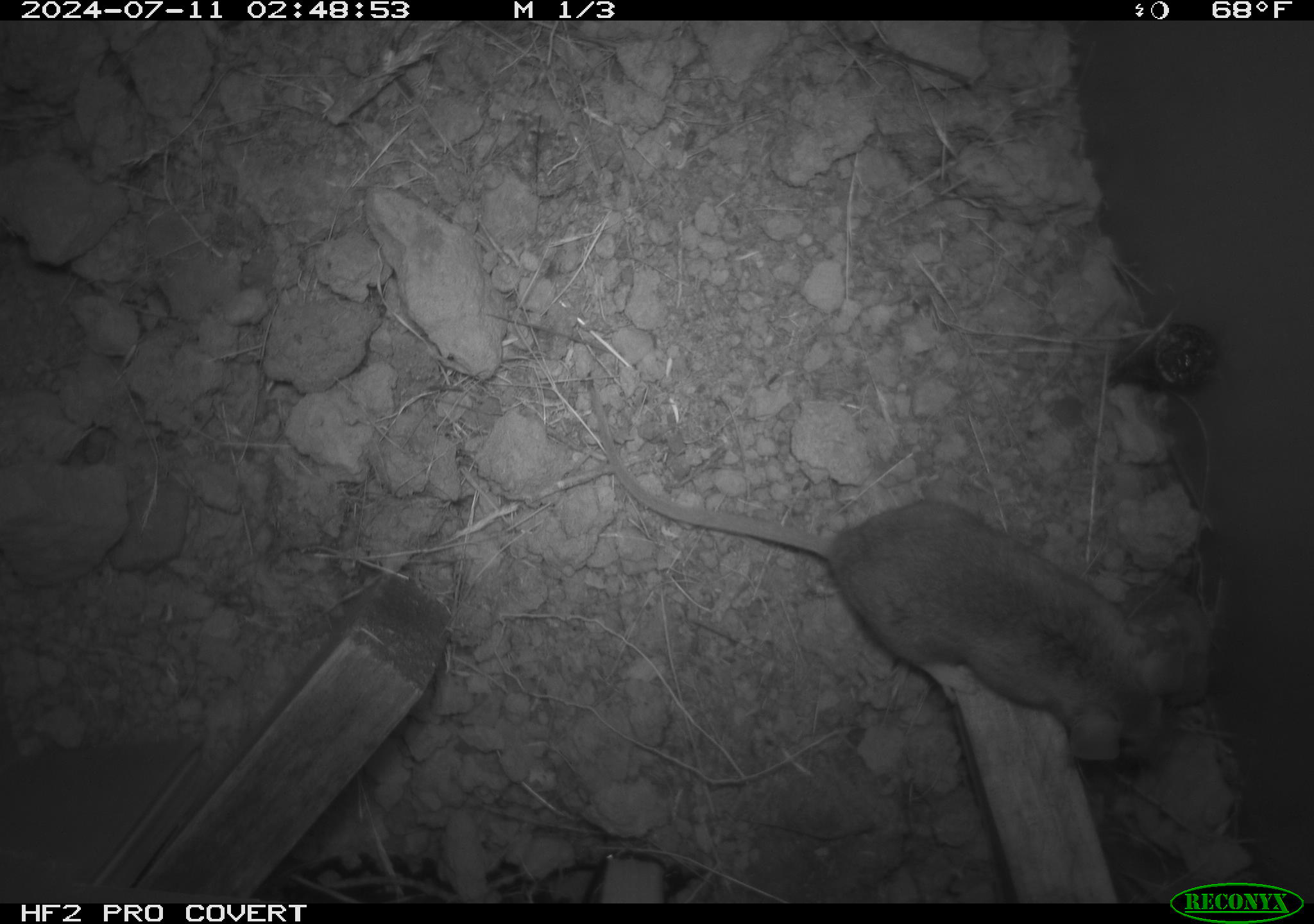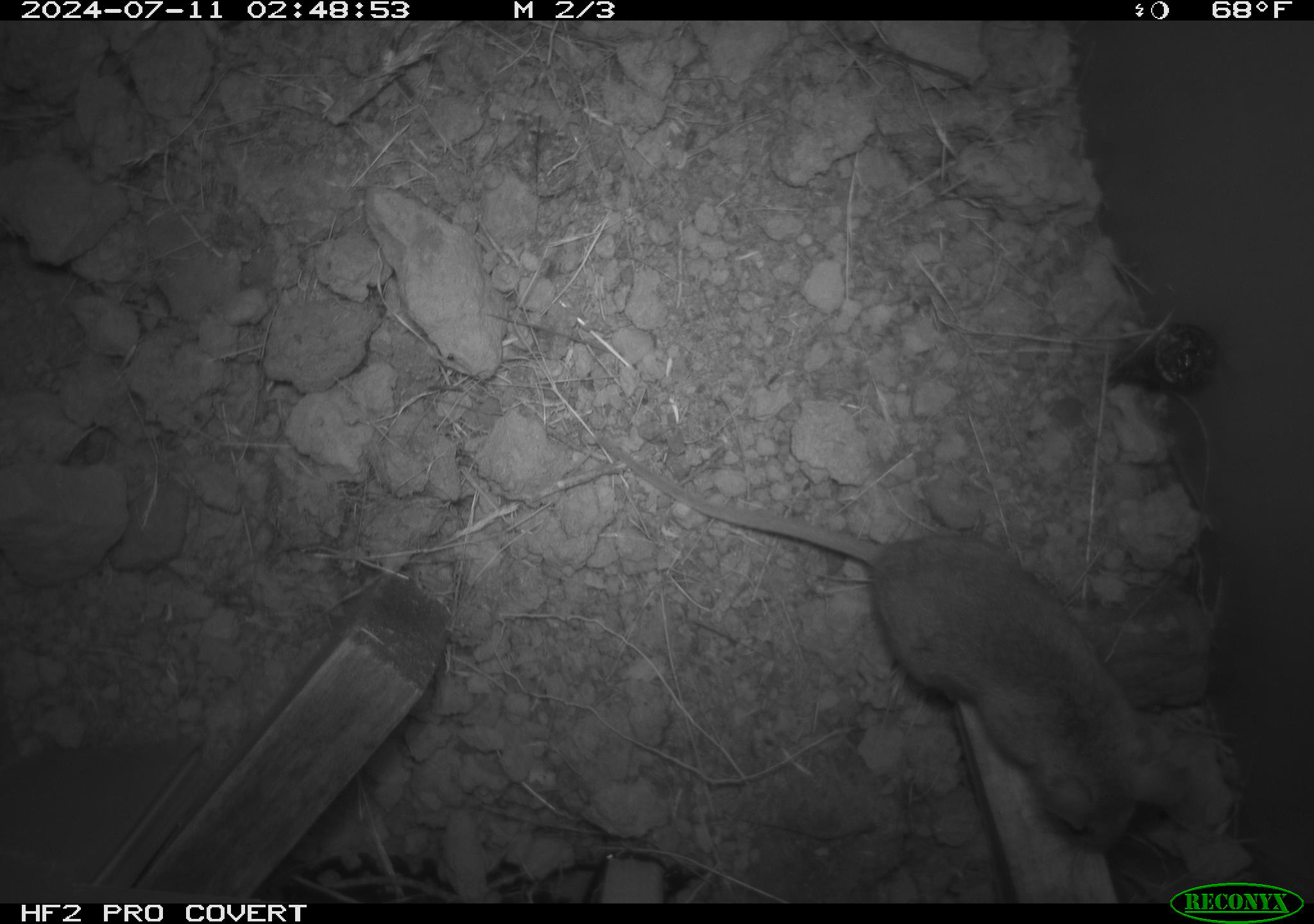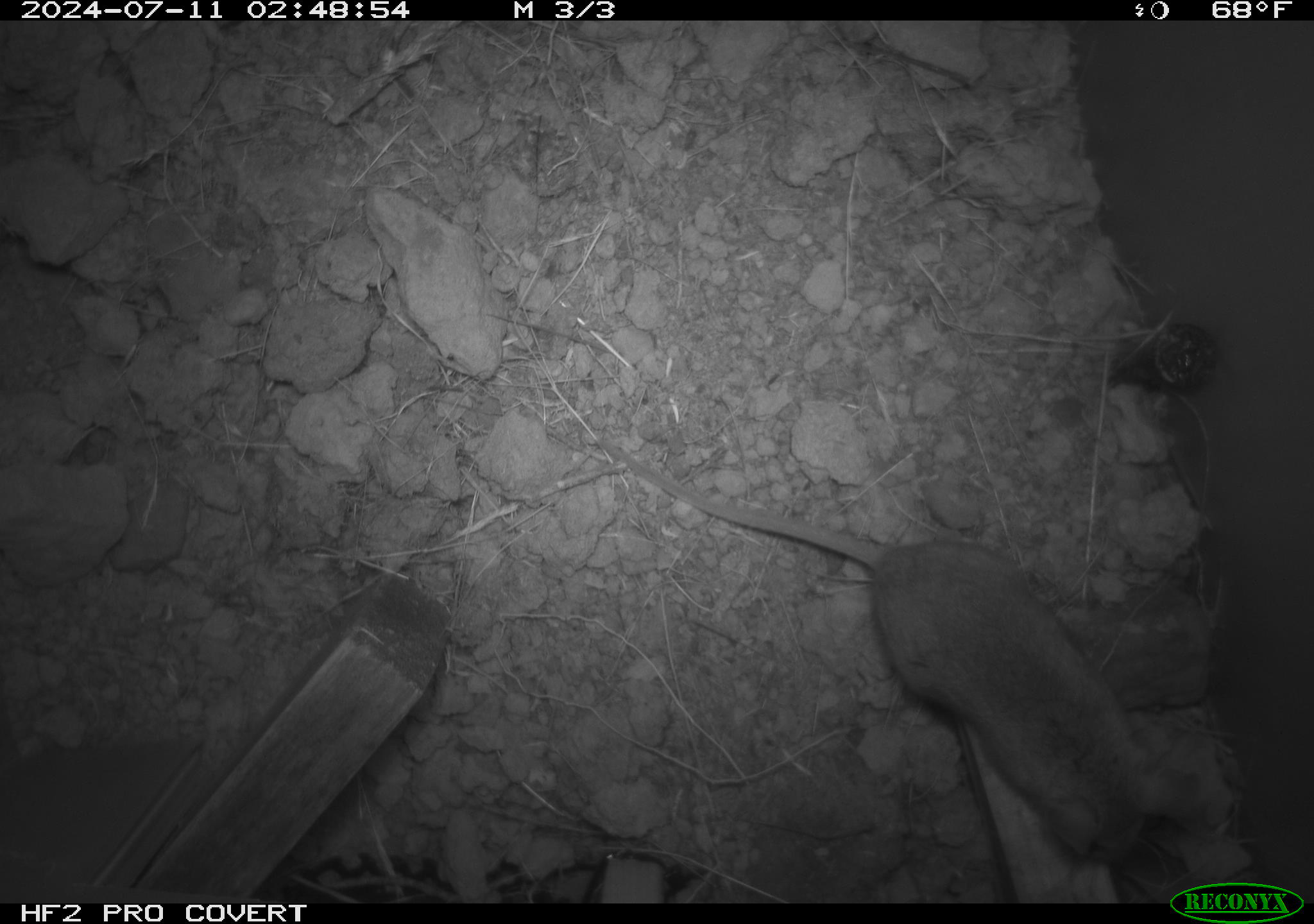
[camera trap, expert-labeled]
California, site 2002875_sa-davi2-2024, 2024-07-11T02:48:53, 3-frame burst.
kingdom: Animalia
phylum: Chordata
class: Mammalia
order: Rodentia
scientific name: Rodentia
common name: mouse species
Mouse species (Rodentia).